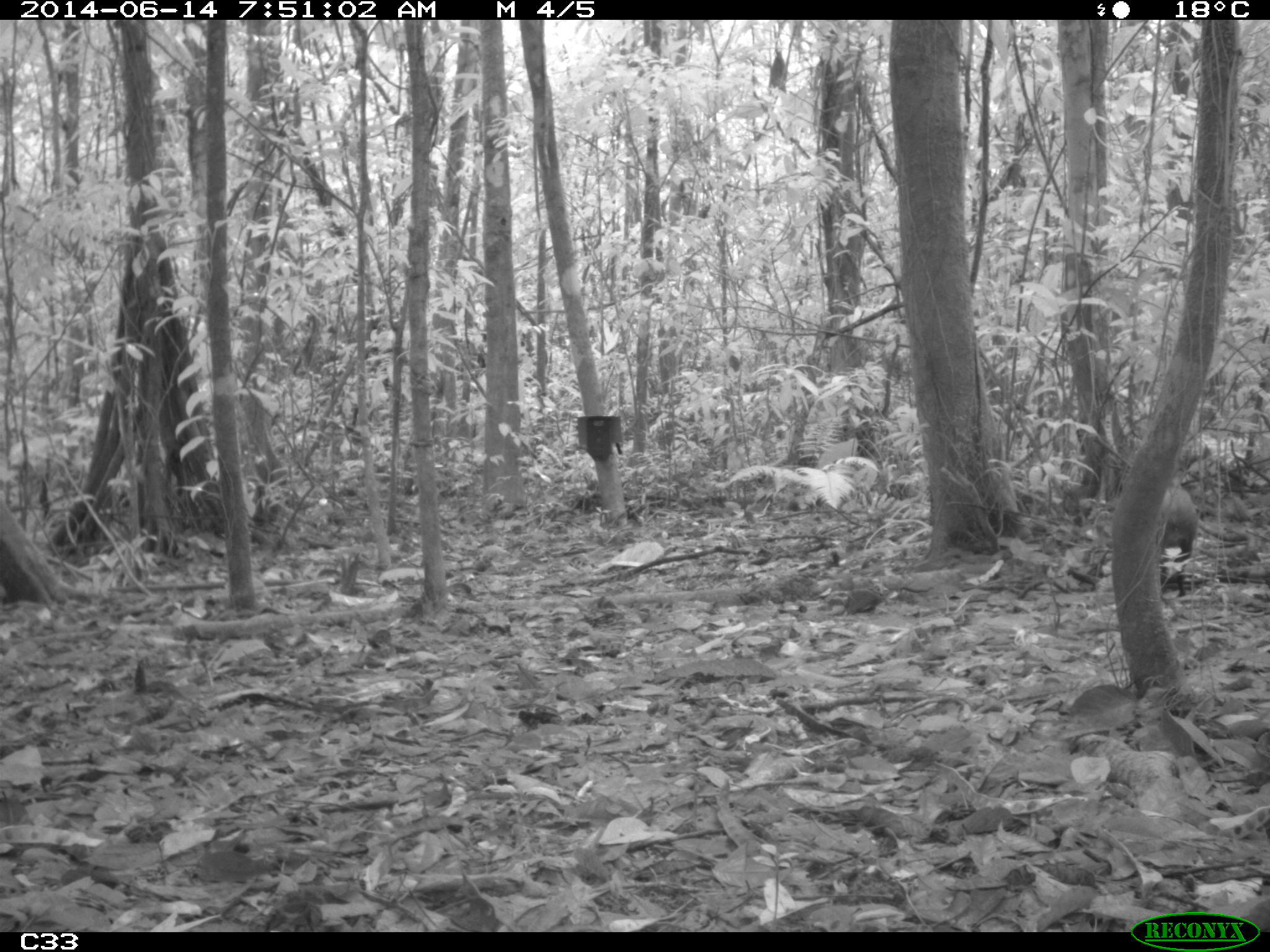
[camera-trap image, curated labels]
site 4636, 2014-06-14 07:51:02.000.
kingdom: Animalia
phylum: Chordata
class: Mammalia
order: Rodentia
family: Dasyproctidae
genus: Dasyprocta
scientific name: Dasyprocta leporina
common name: red-rumped agouti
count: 1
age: adult